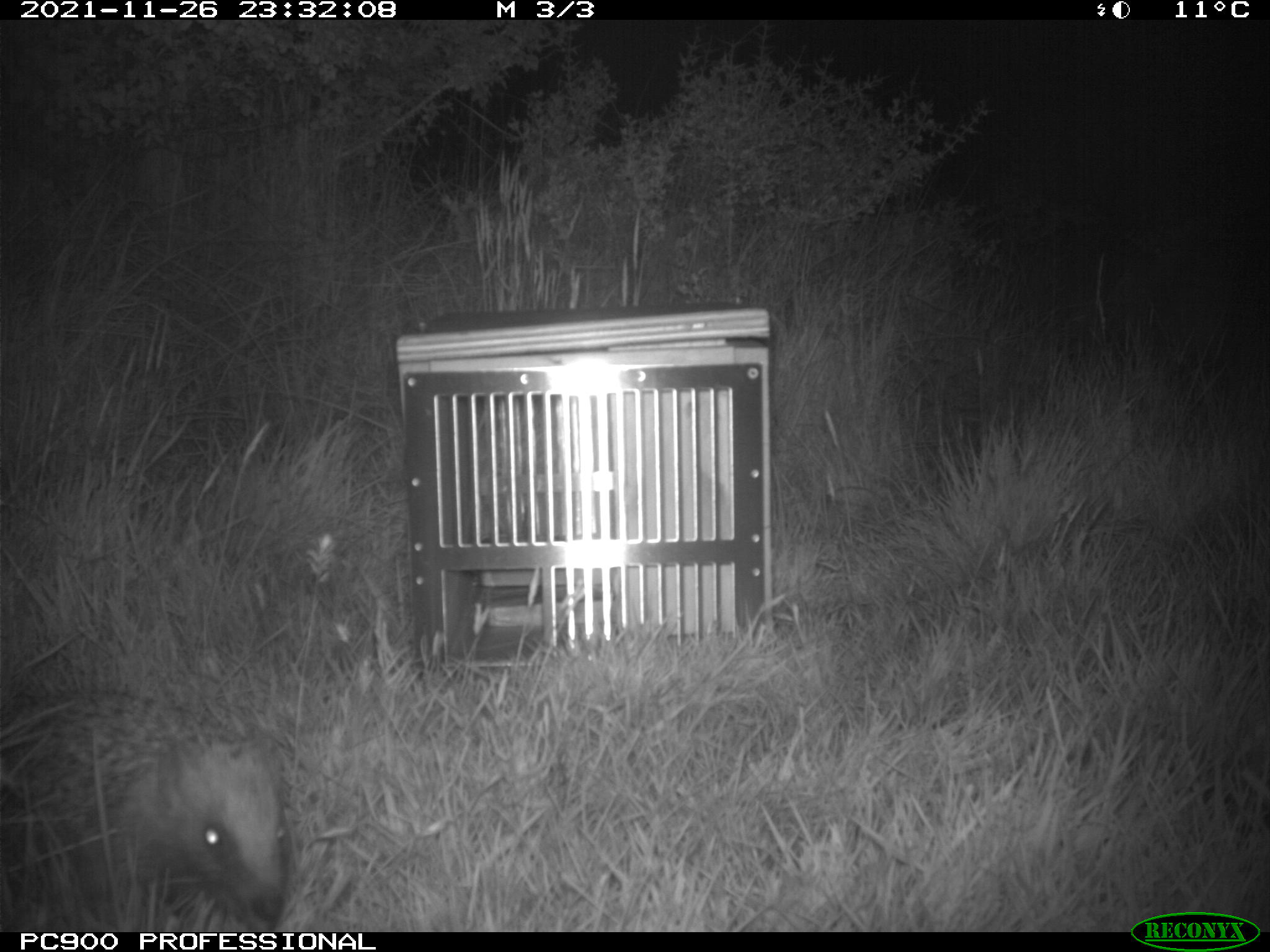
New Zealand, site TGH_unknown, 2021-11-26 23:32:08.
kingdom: Animalia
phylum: Chordata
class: Mammalia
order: Eulipotyphla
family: Erinaceidae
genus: Erinaceus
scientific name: Erinaceus europaeus europaeus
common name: european hedgehog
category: hedgehog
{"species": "hedgehog (european hedgehog) (Erinaceus europaeus europaeus)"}